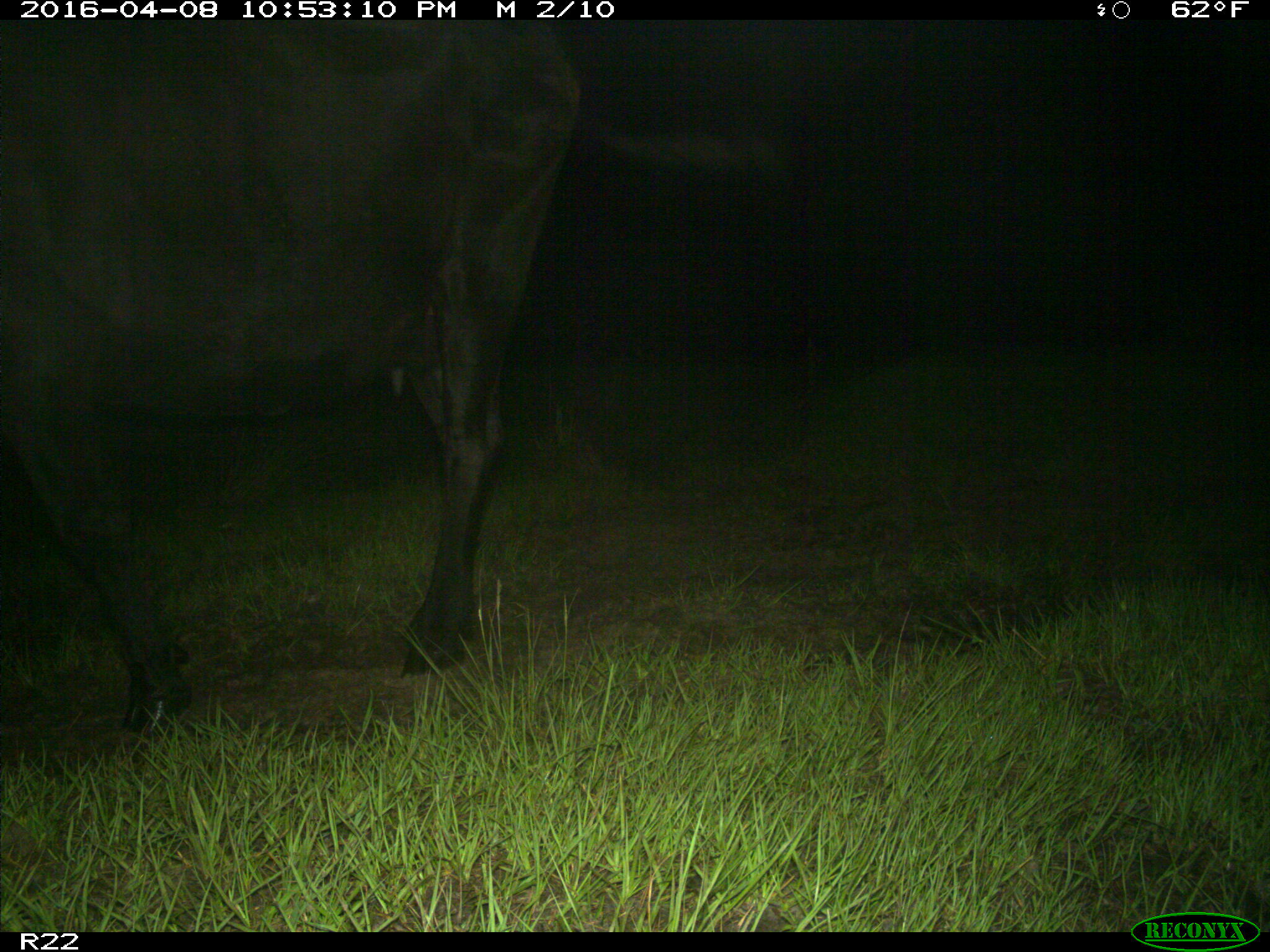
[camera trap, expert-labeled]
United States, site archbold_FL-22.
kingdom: Animalia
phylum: Chordata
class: Mammalia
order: Artiodactyla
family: Bovidae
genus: Bos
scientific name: Bos taurus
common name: domestic cow